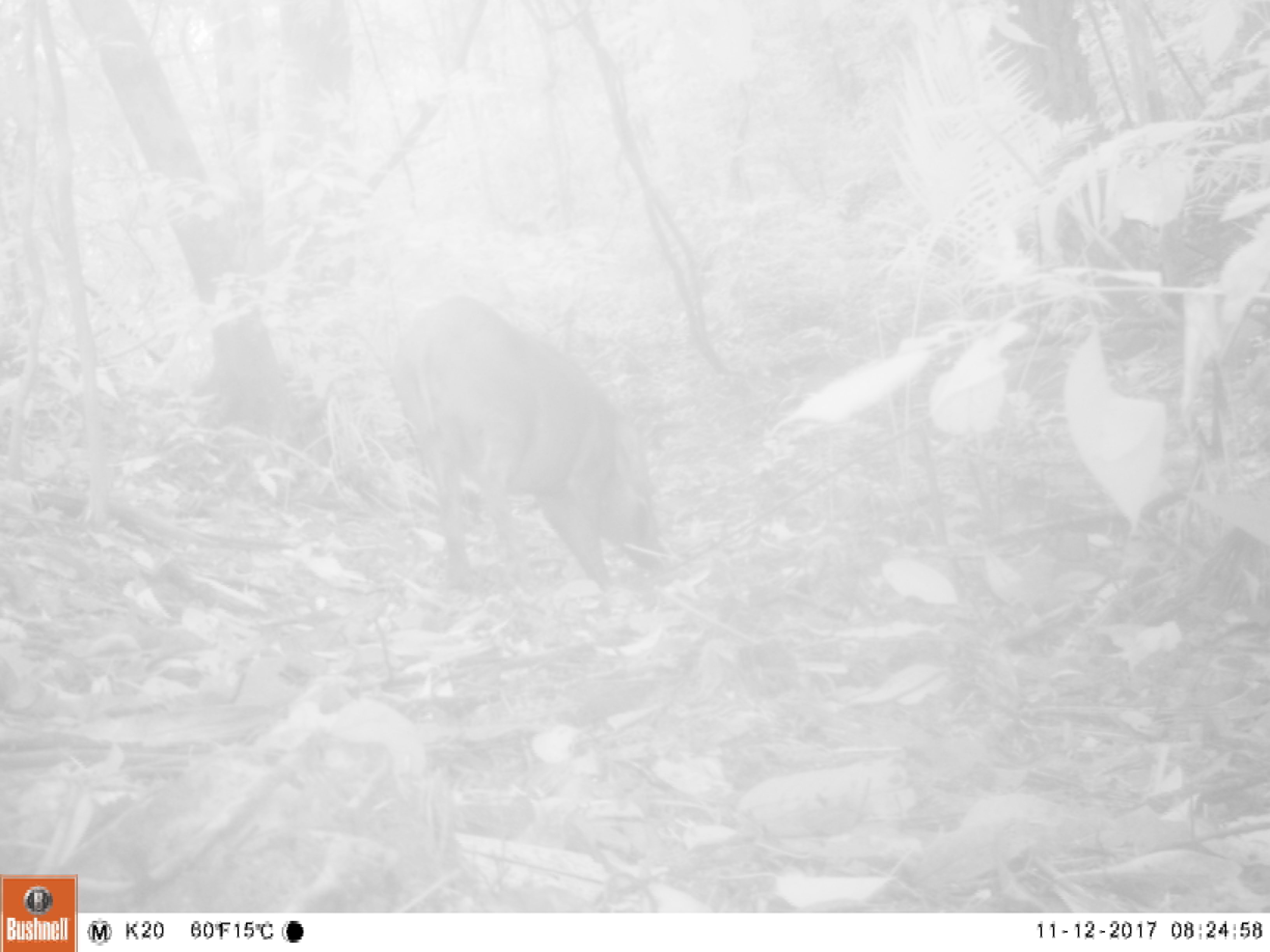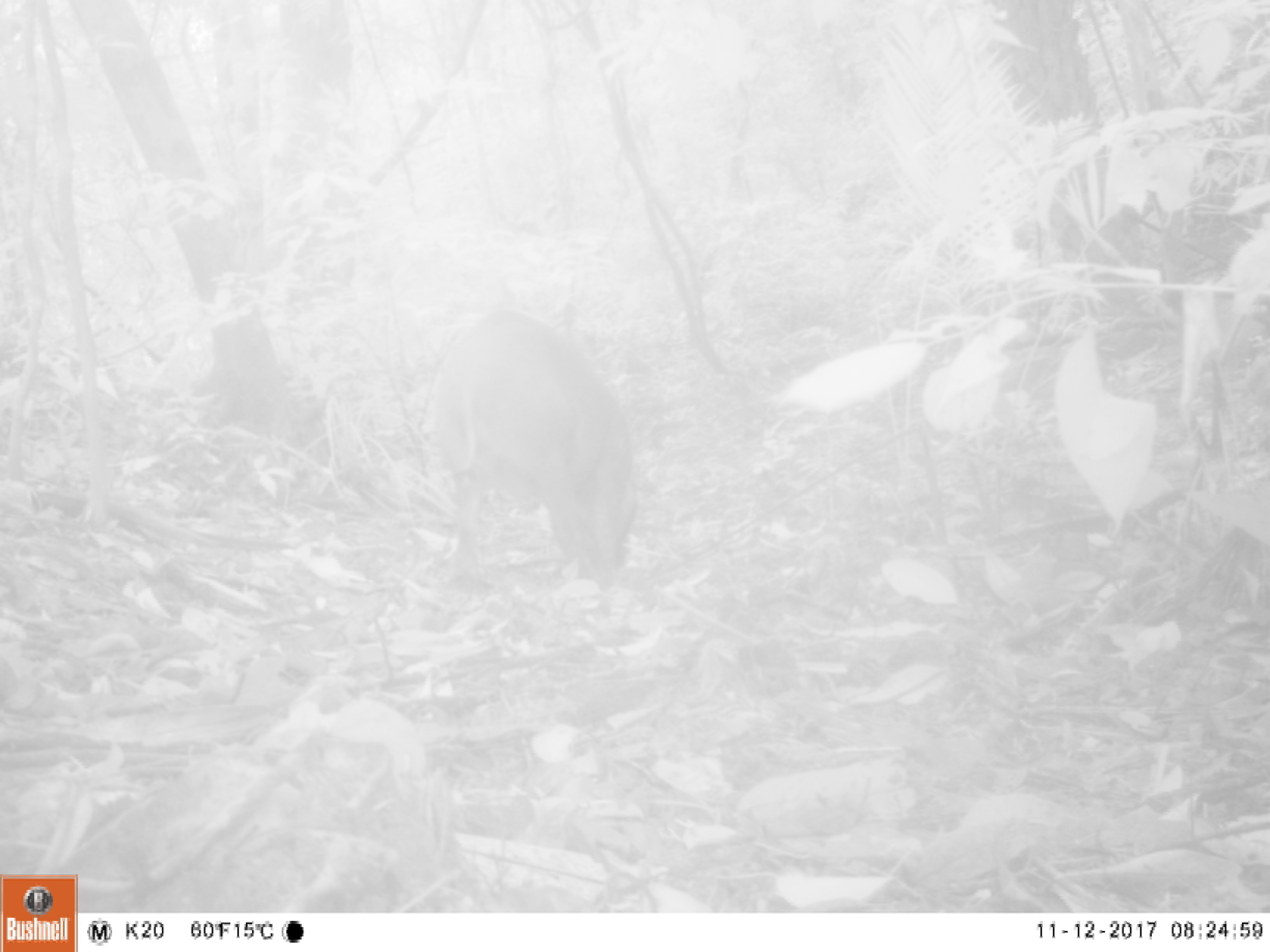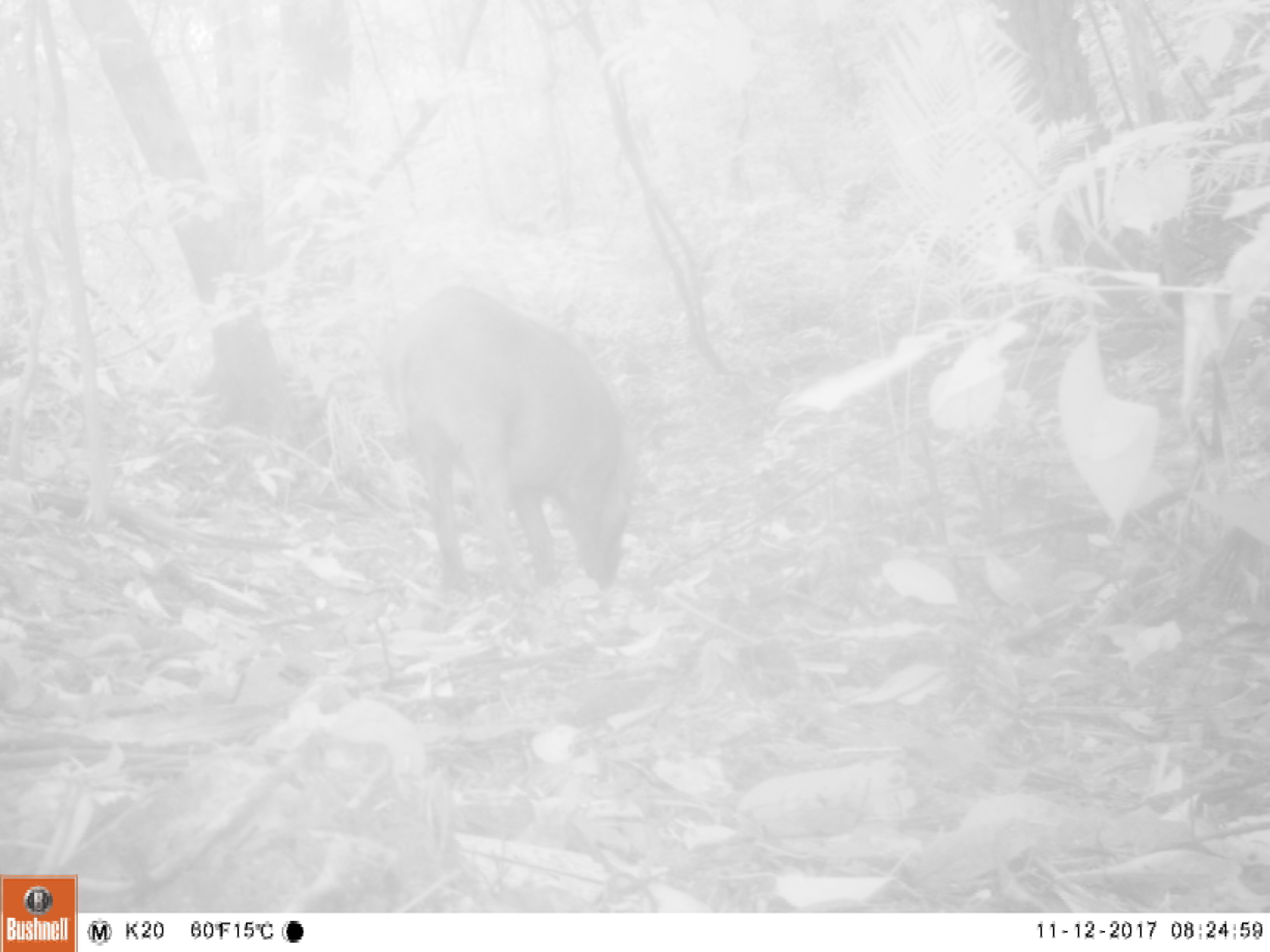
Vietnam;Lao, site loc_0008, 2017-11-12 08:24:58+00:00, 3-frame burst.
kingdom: Animalia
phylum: Chordata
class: Mammalia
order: Artiodactyla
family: Suidae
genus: Sus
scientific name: Sus scrofa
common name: eurasian wild pig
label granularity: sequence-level